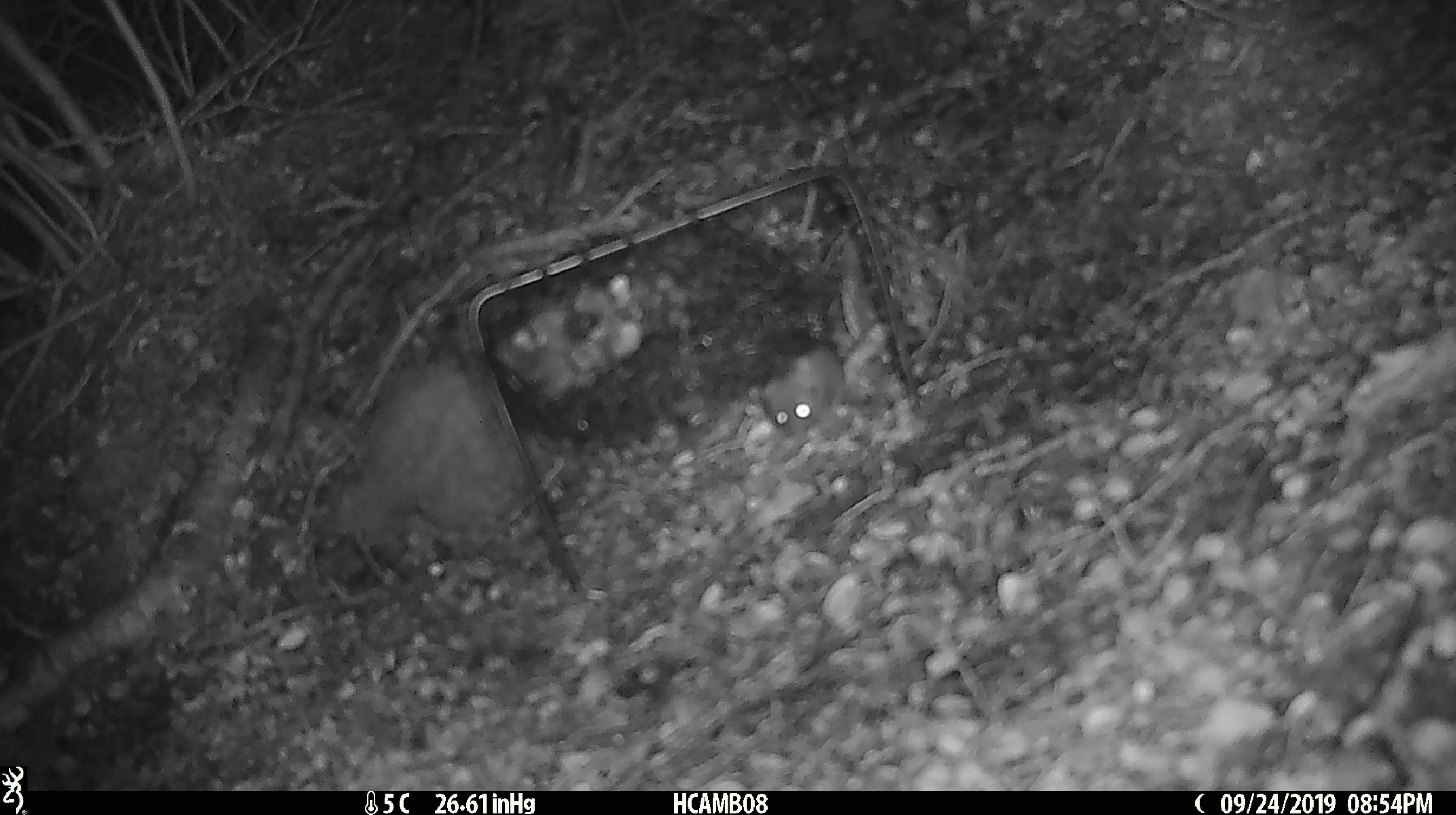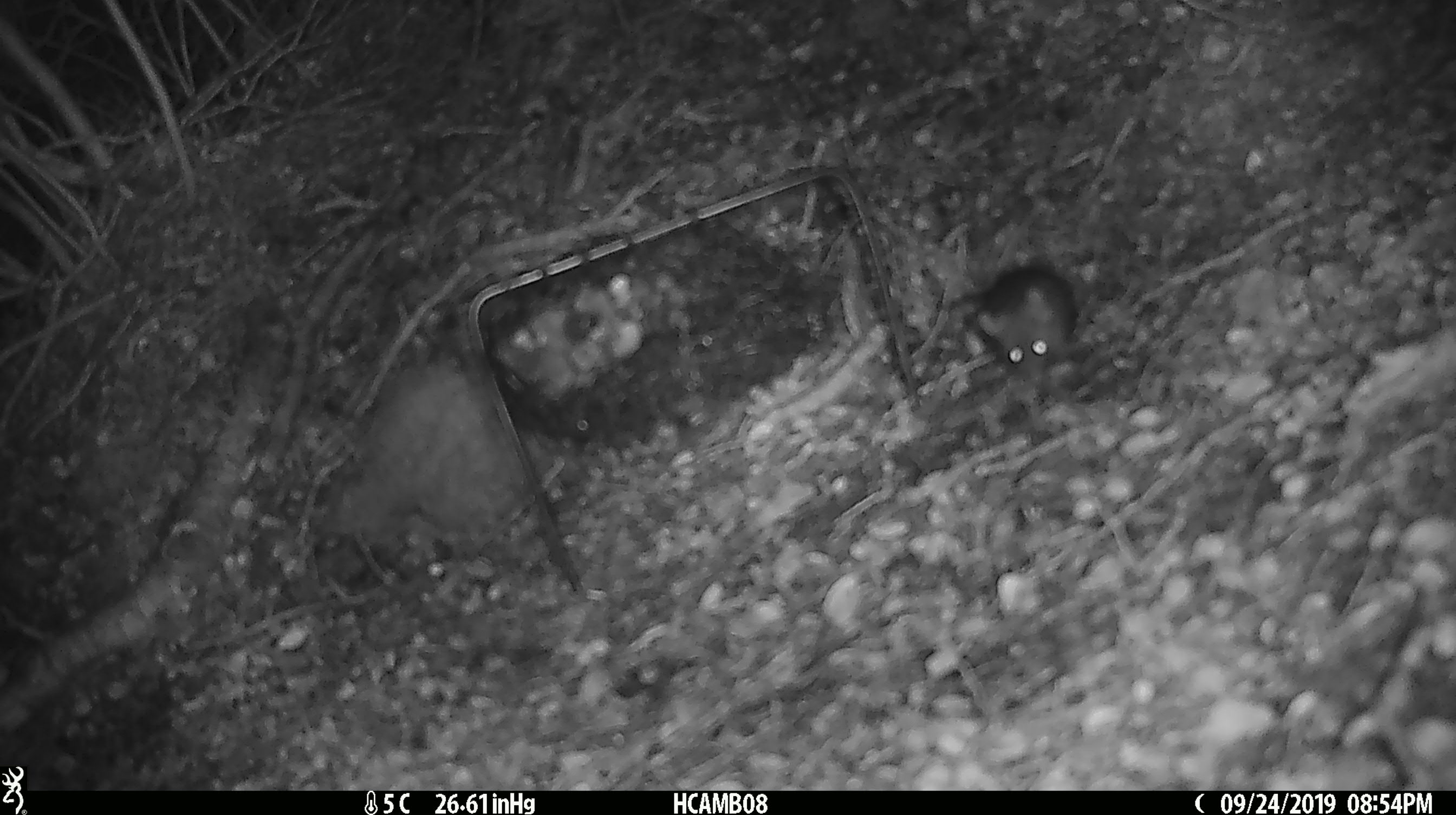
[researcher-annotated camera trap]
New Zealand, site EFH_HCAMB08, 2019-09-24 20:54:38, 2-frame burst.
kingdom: Animalia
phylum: Chordata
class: Mammalia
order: Rodentia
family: Muridae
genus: Mus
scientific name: Mus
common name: mouse